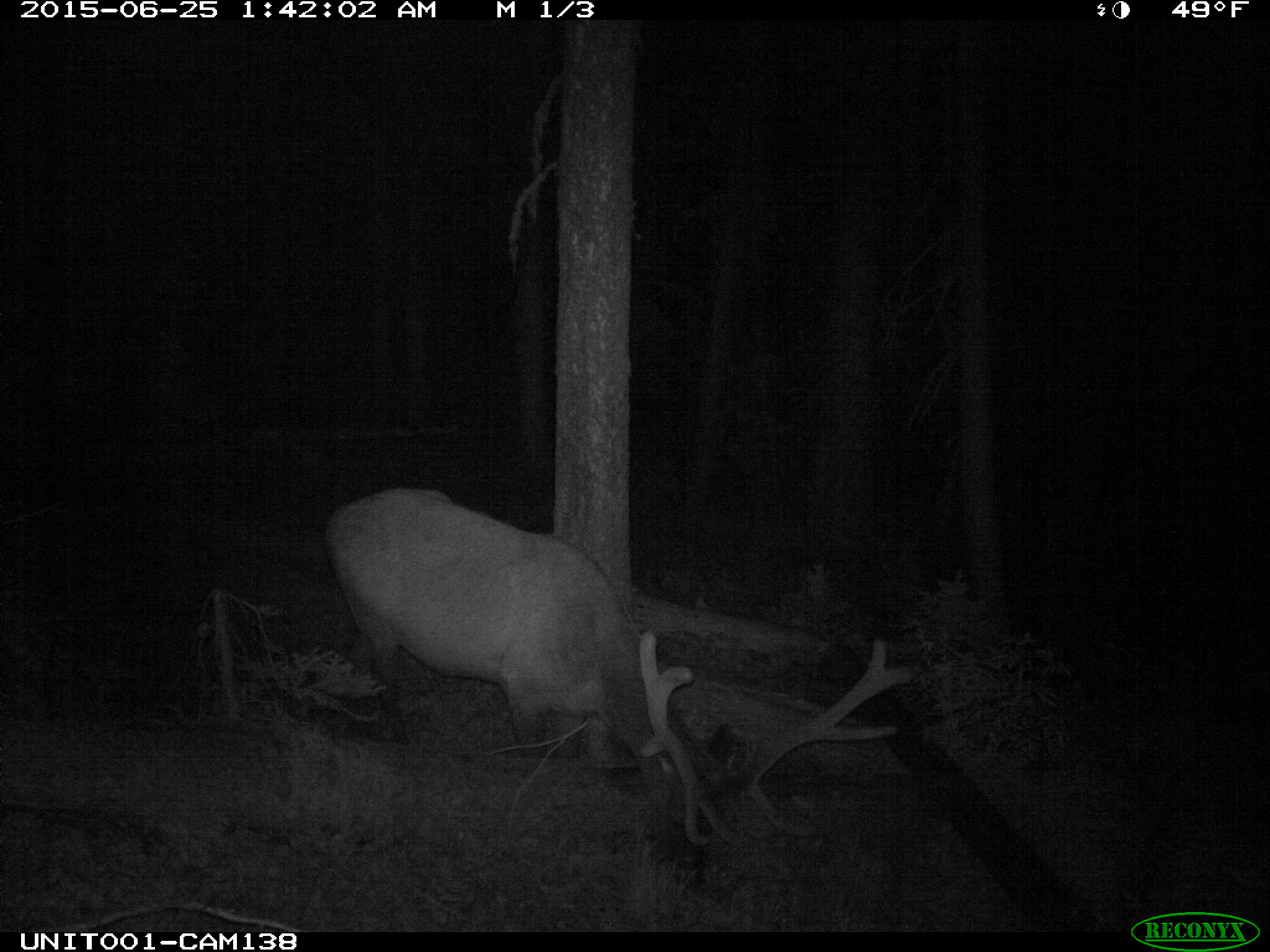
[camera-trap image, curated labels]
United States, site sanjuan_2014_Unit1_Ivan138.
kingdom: Animalia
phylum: Chordata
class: Mammalia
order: Artiodactyla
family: Cervidae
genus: Cervus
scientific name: Cervus elaphus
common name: red deer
Cervus elaphus (red deer).